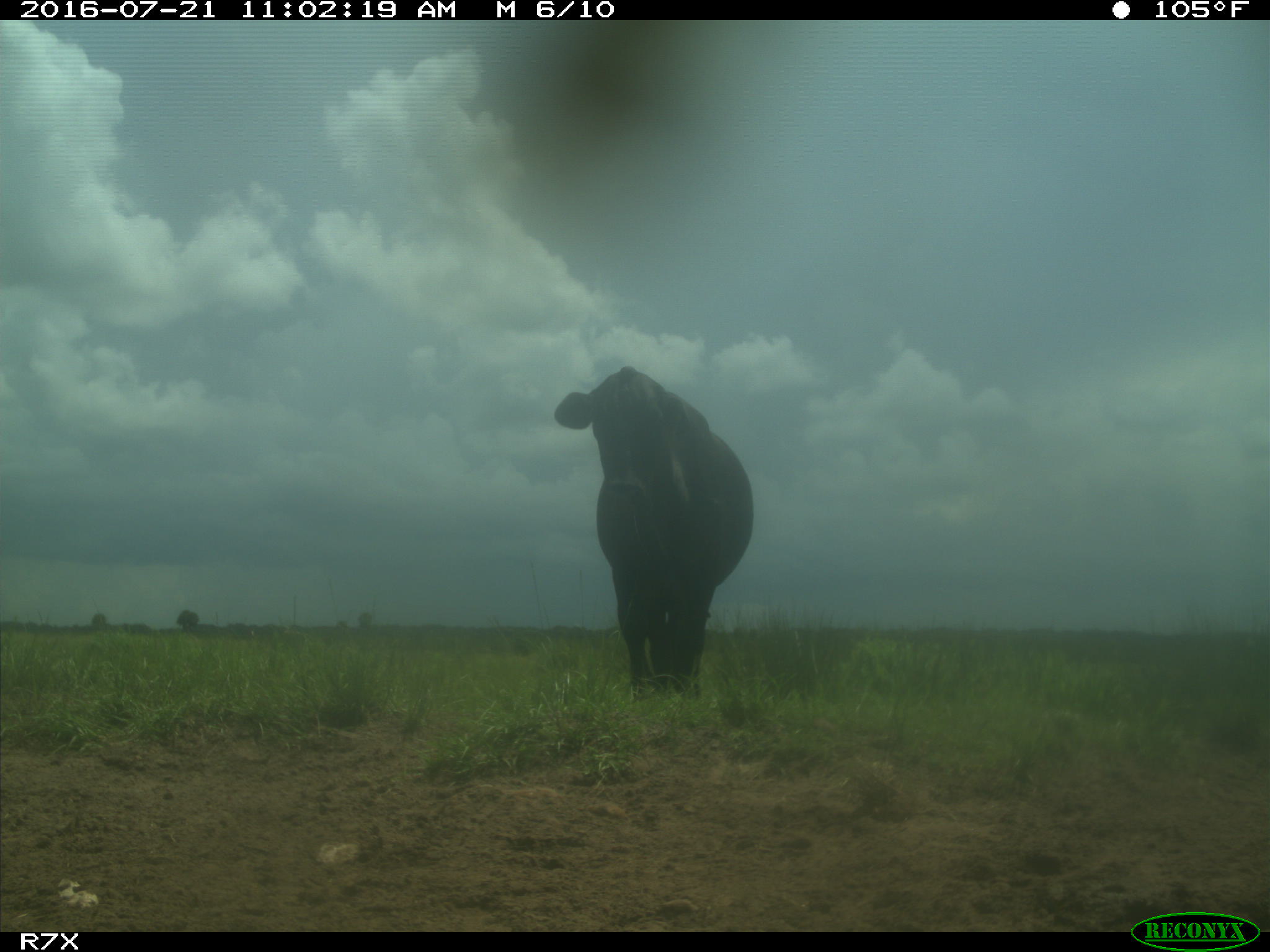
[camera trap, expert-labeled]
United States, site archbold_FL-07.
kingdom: Animalia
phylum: Chordata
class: Mammalia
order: Artiodactyla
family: Bovidae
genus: Bos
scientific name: Bos taurus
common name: domestic cow